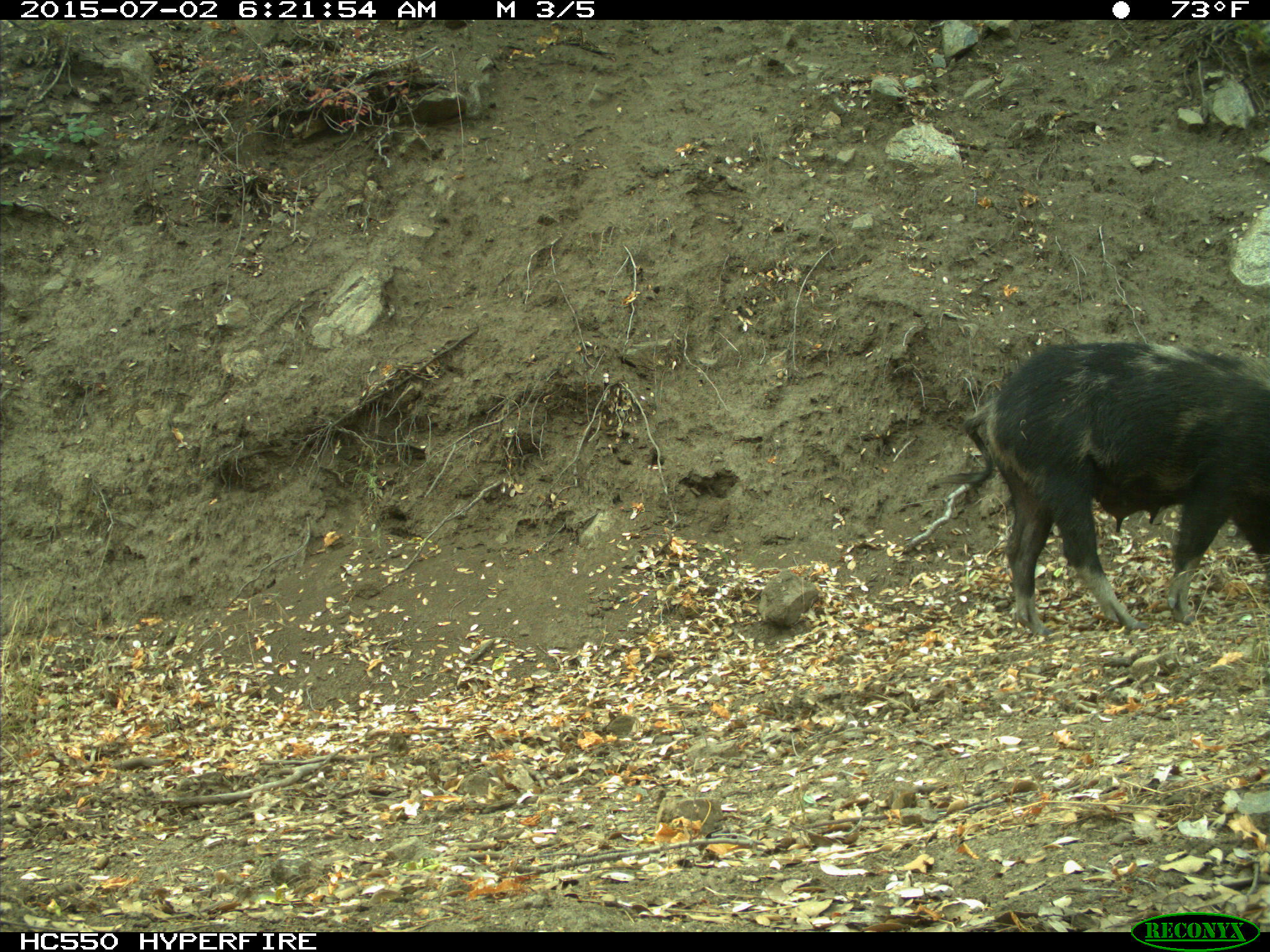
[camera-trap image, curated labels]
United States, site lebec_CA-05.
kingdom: Animalia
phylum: Chordata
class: Mammalia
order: Artiodactyla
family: Suidae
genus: Sus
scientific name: Sus scrofa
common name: wild boar